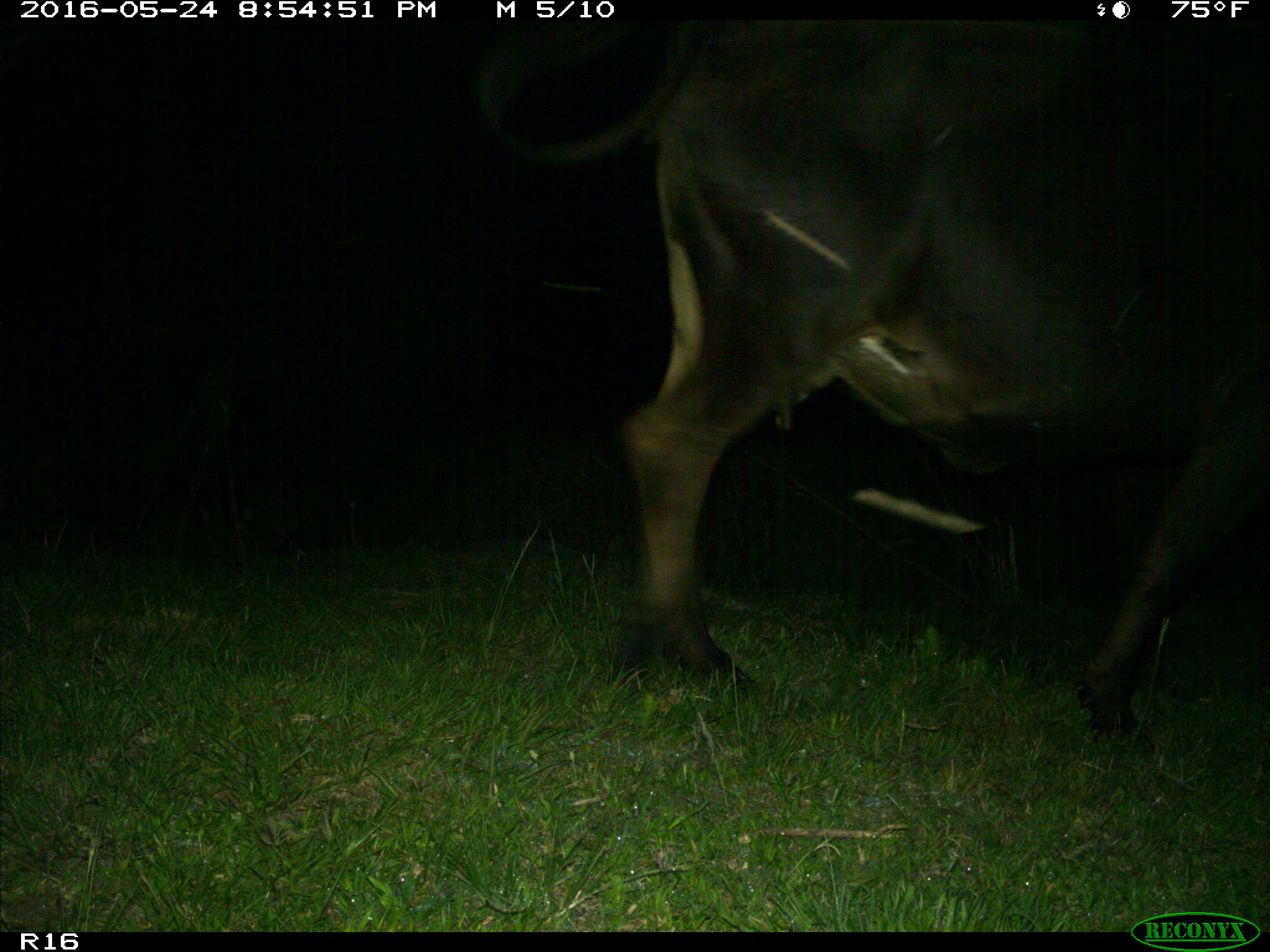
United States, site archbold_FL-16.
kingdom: Animalia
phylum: Chordata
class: Mammalia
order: Artiodactyla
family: Bovidae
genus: Bos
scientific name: Bos taurus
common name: domestic cow